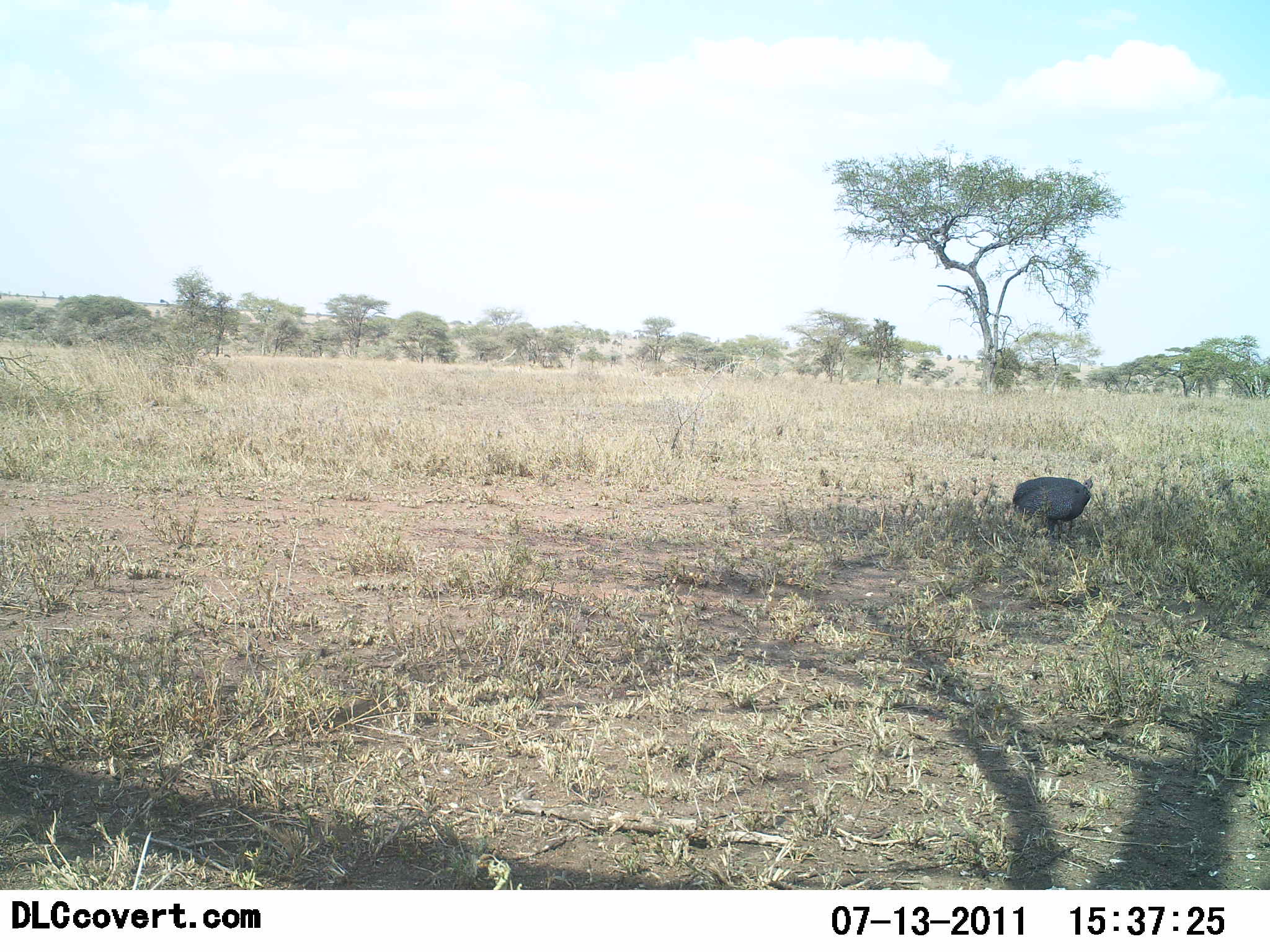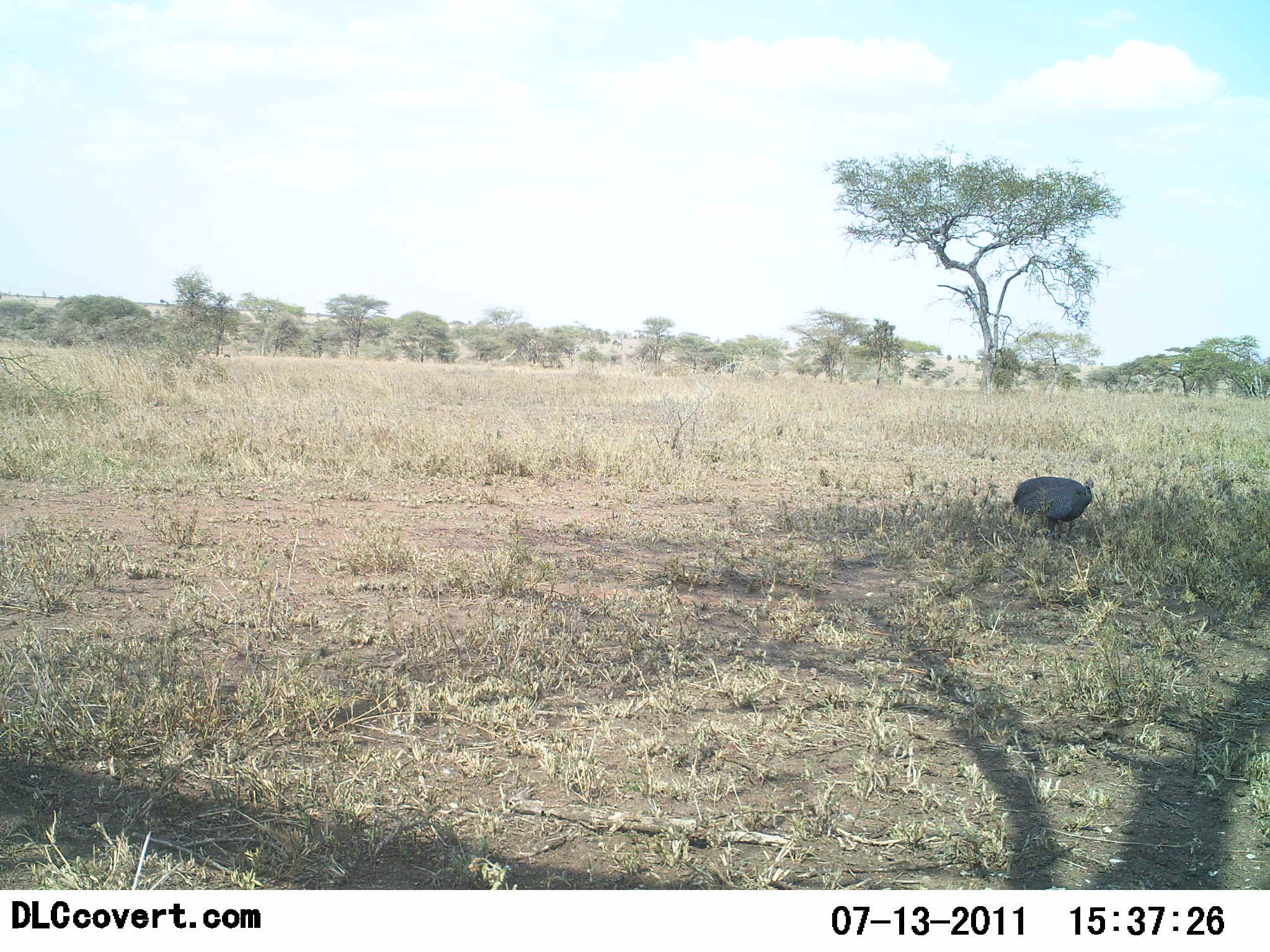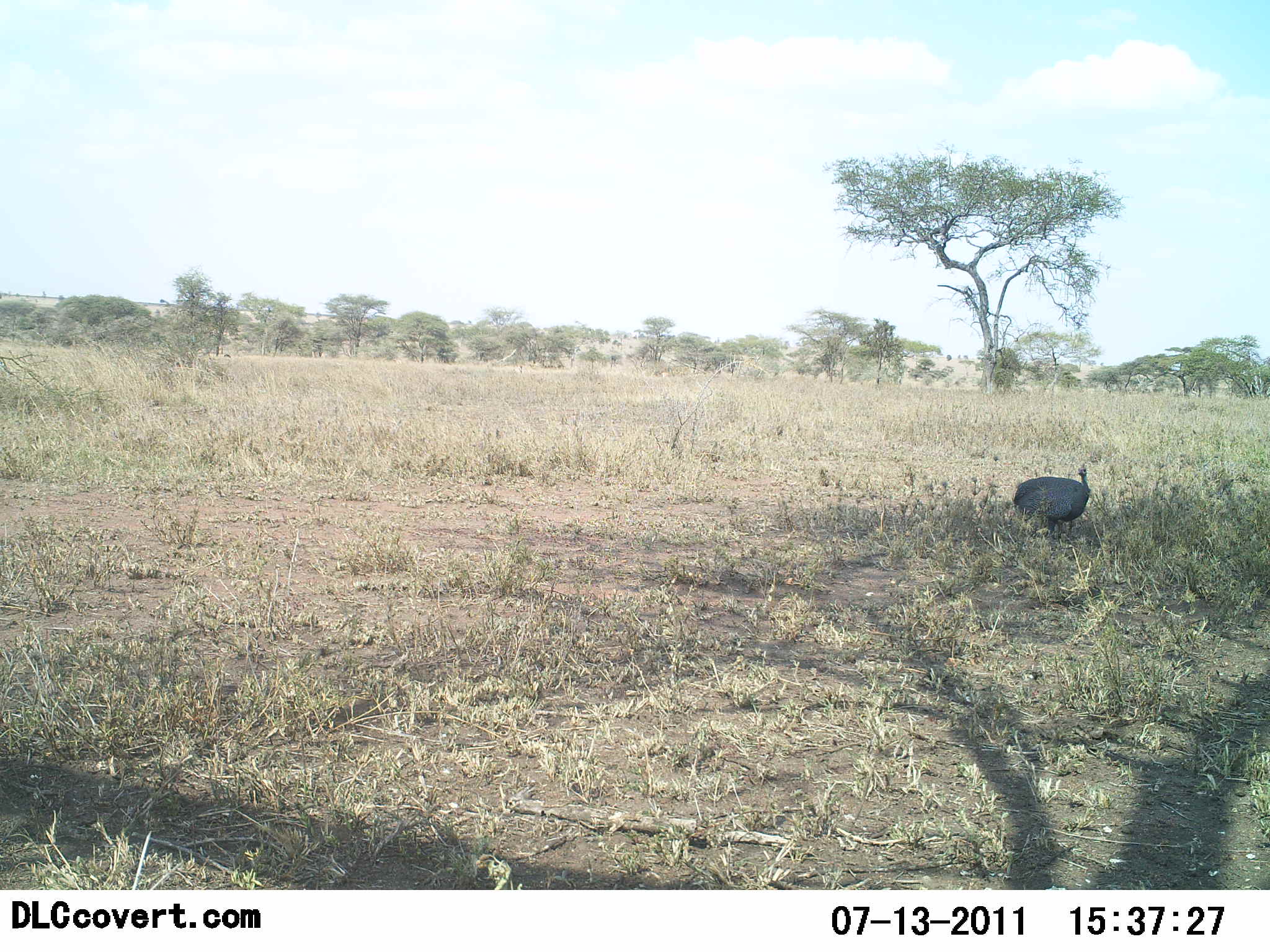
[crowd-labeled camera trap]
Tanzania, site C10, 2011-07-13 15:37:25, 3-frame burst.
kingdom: Animalia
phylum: Chordata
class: Aves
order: Galliformes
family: Numididae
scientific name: Numididae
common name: guinea fowl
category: guineafowl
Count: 1.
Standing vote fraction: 69%.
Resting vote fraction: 0%.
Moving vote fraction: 8%.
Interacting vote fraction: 0%.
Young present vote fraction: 0%.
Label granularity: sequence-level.